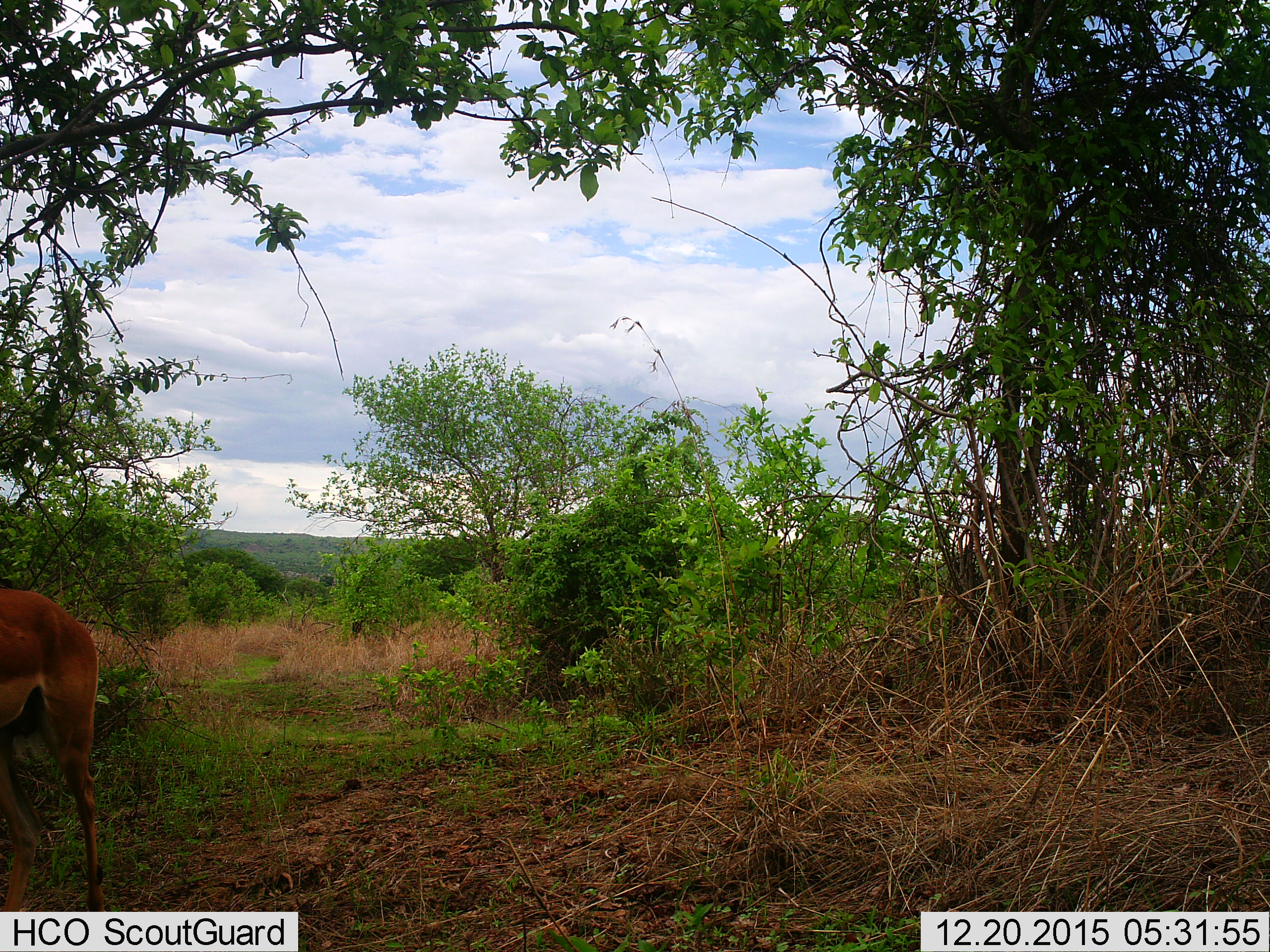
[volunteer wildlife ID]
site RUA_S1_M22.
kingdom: Animalia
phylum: Chordata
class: Mammalia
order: Artiodactyla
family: Bovidae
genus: Aepyceros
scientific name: Aepyceros melampus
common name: impala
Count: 1.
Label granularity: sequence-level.